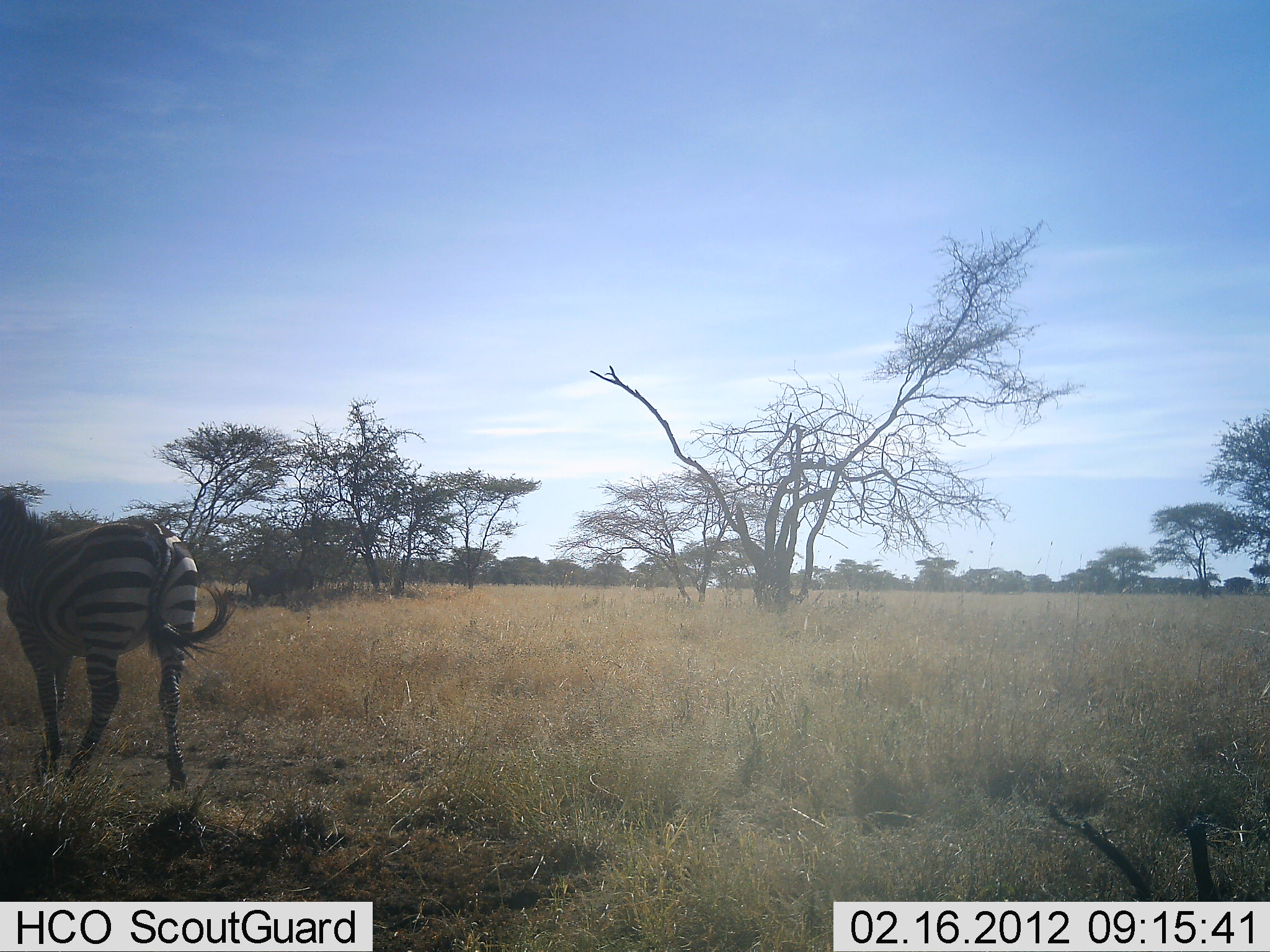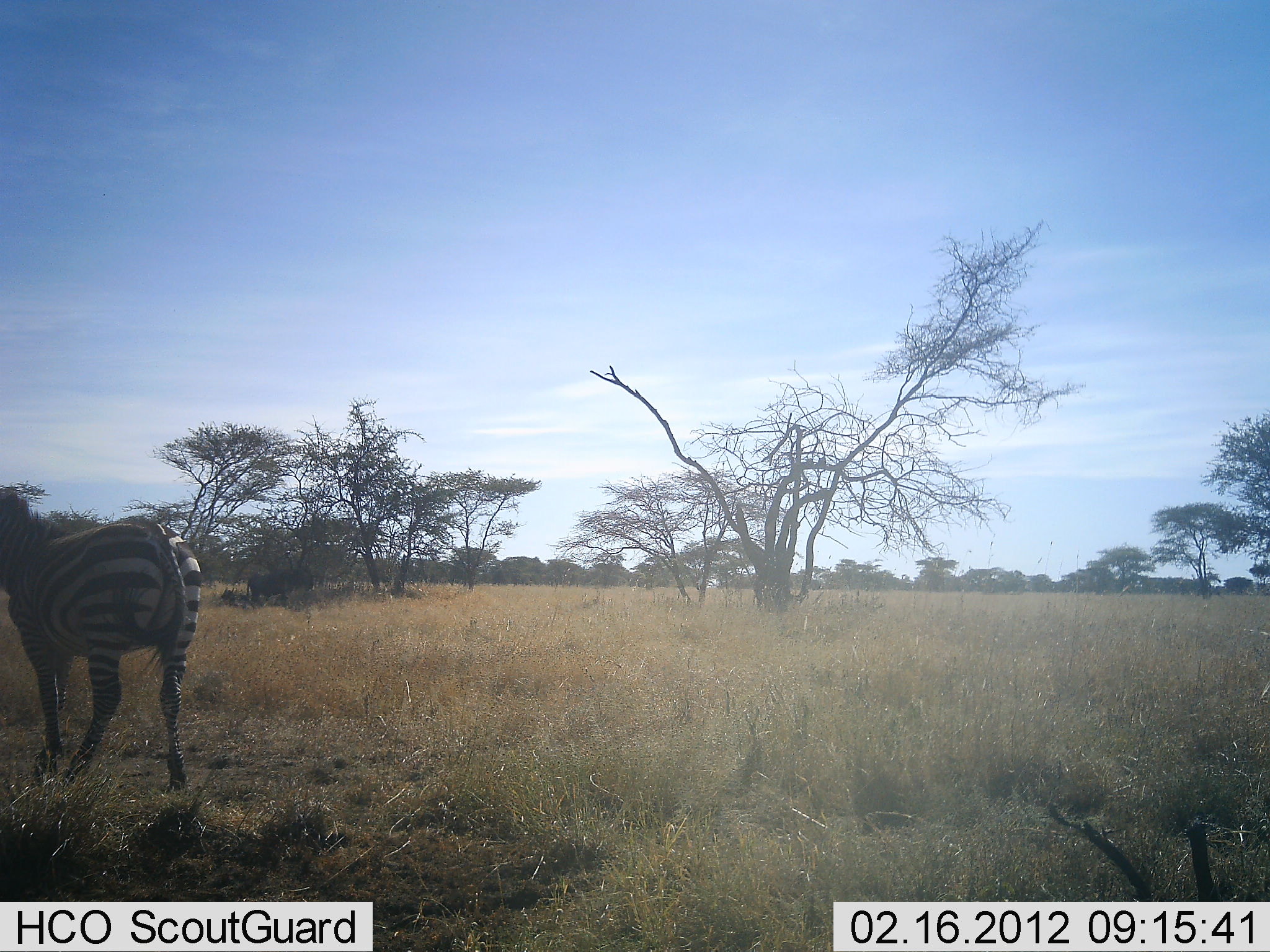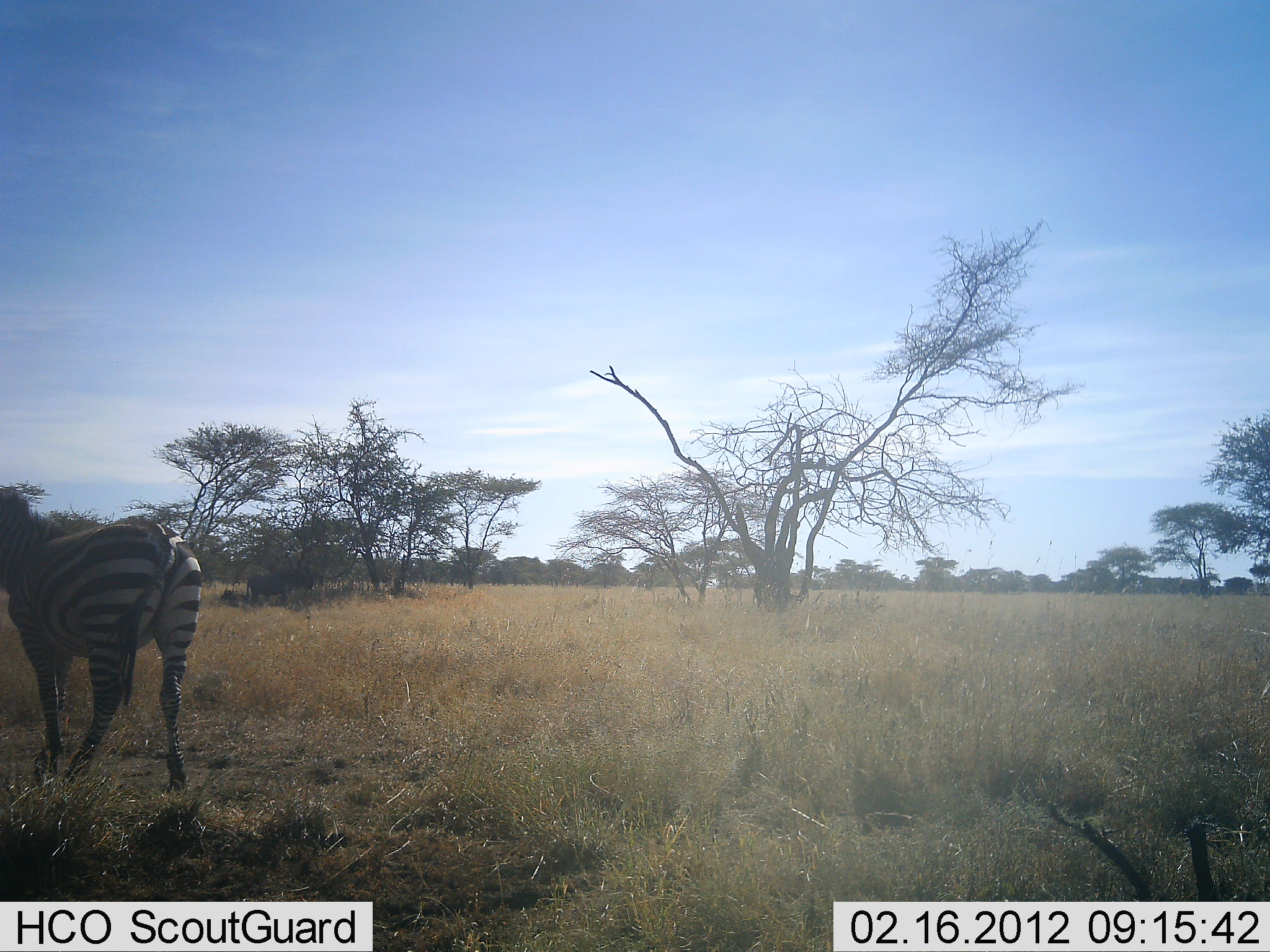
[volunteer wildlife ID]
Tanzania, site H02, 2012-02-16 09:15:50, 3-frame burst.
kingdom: Animalia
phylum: Chordata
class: Mammalia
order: Perissodactyla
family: Equidae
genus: Equus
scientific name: Equus quagga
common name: plains zebra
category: zebra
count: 1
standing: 95%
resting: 0%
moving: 5%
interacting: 0%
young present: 0%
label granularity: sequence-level